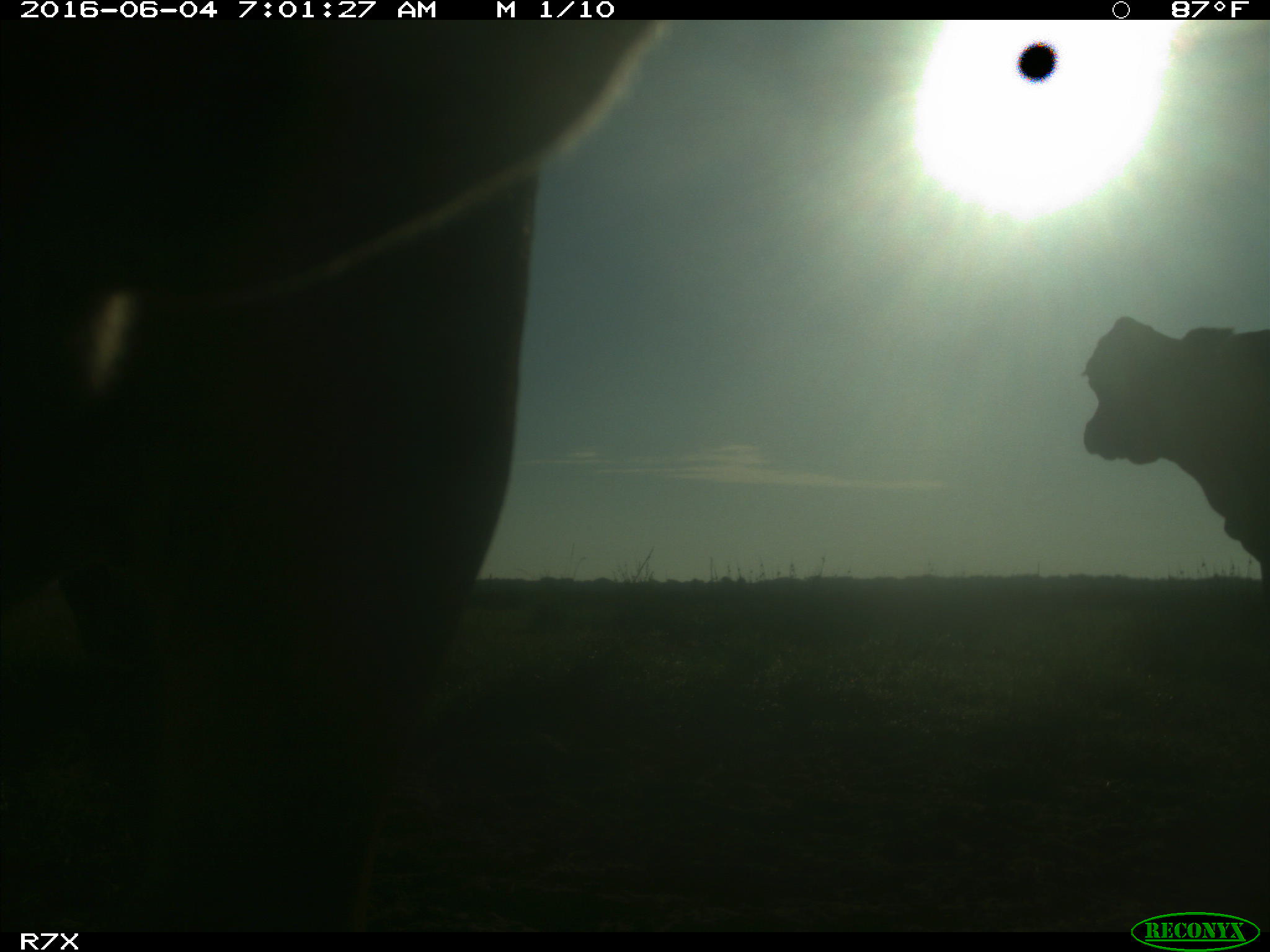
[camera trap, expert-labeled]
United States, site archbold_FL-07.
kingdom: Animalia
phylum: Chordata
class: Mammalia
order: Artiodactyla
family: Bovidae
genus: Bos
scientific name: Bos taurus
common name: domestic cow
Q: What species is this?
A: Bos taurus (domestic cow).